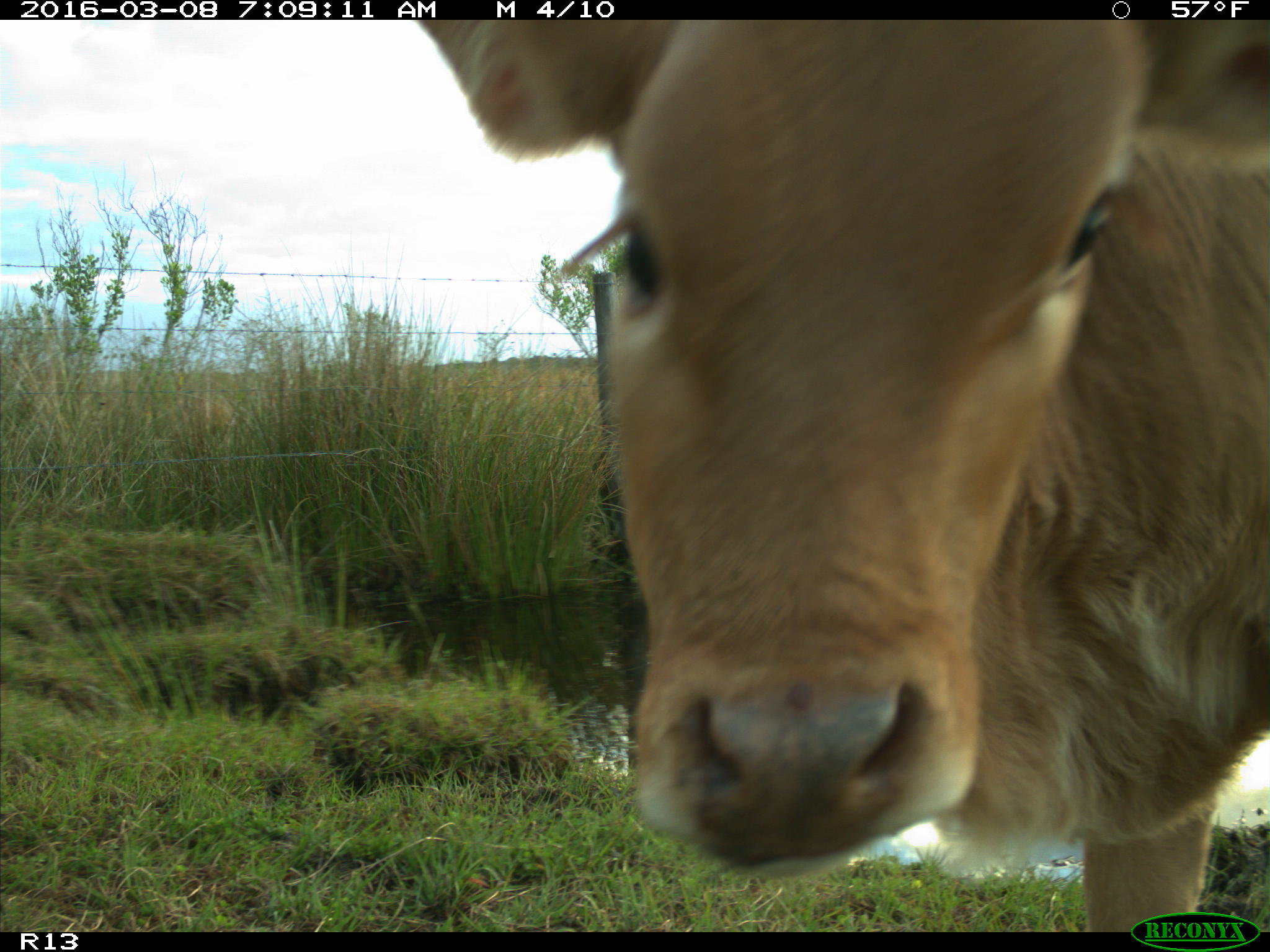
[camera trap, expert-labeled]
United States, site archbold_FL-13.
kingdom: Animalia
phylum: Chordata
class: Mammalia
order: Artiodactyla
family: Bovidae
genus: Bos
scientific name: Bos taurus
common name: domestic cow